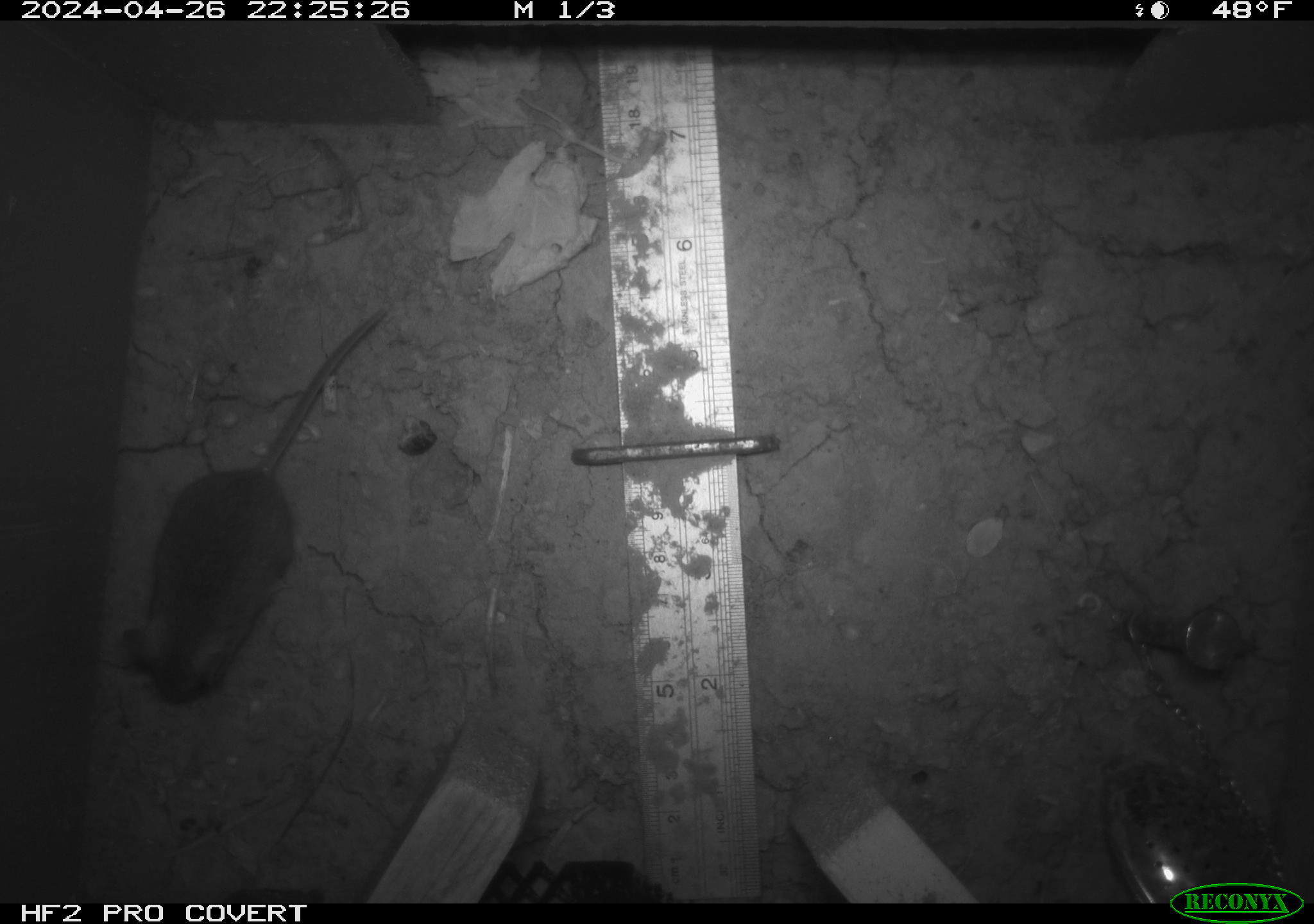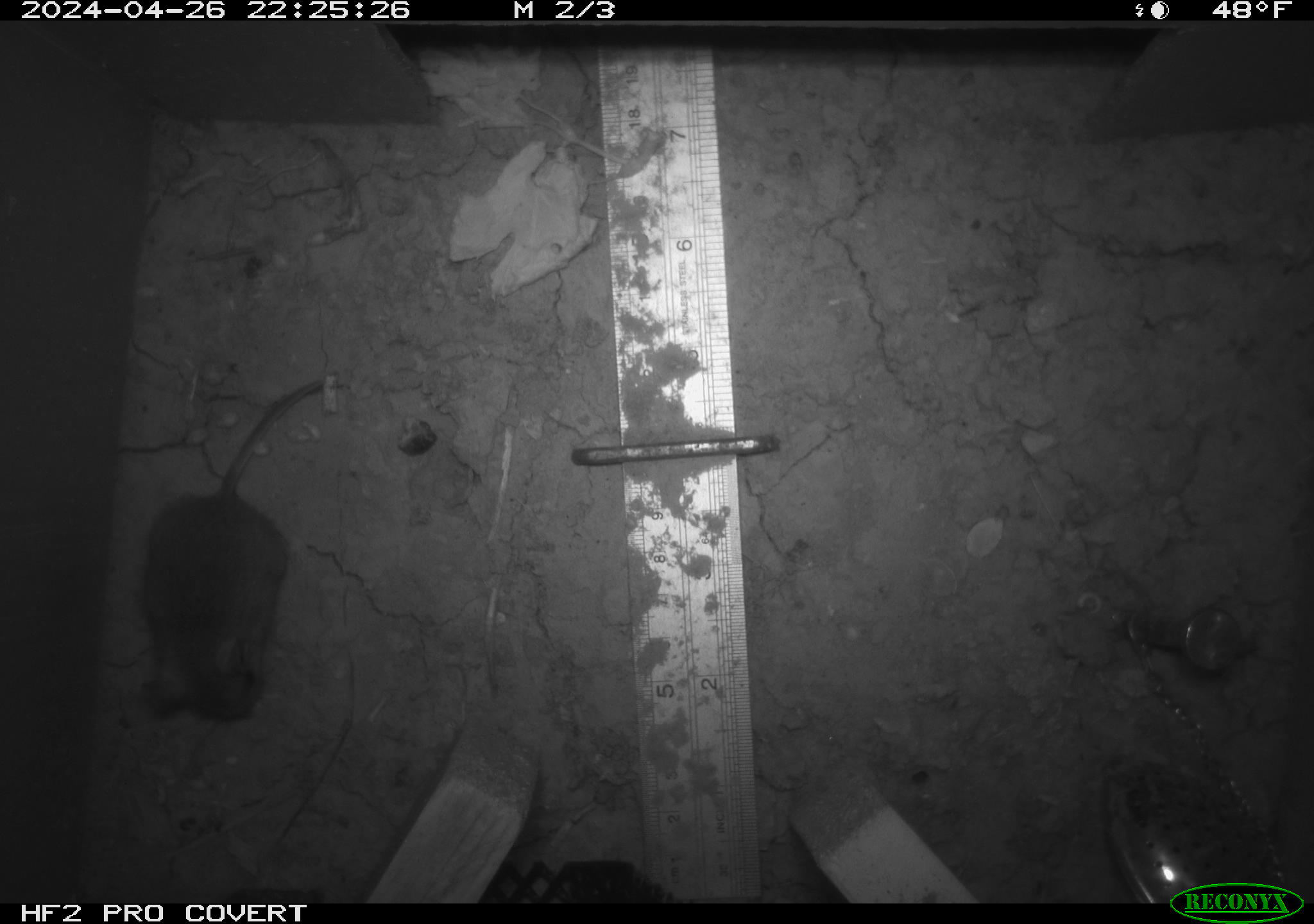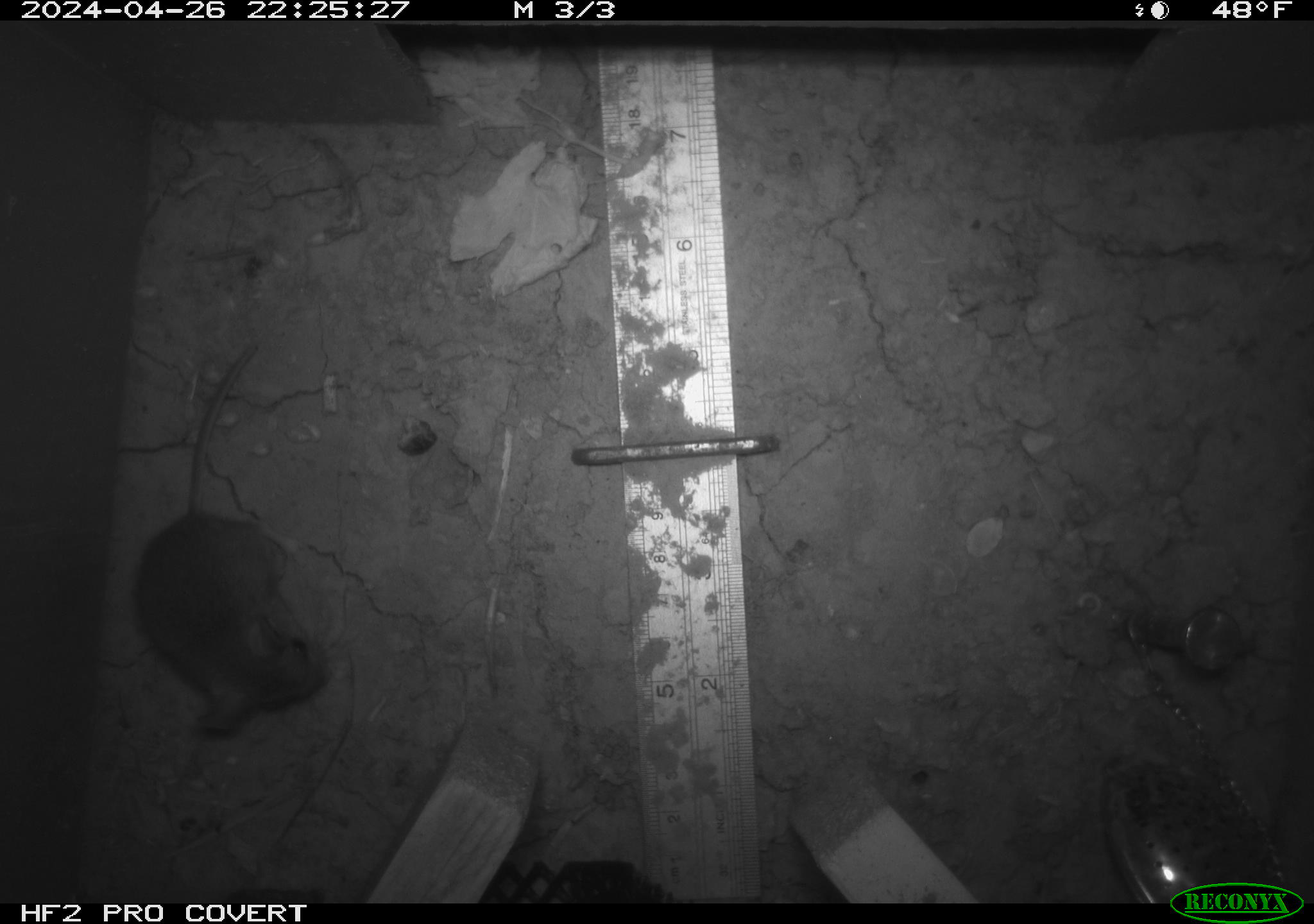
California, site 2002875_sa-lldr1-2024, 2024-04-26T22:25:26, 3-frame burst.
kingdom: Animalia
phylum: Chordata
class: Mammalia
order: Rodentia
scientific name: Rodentia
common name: mouse species